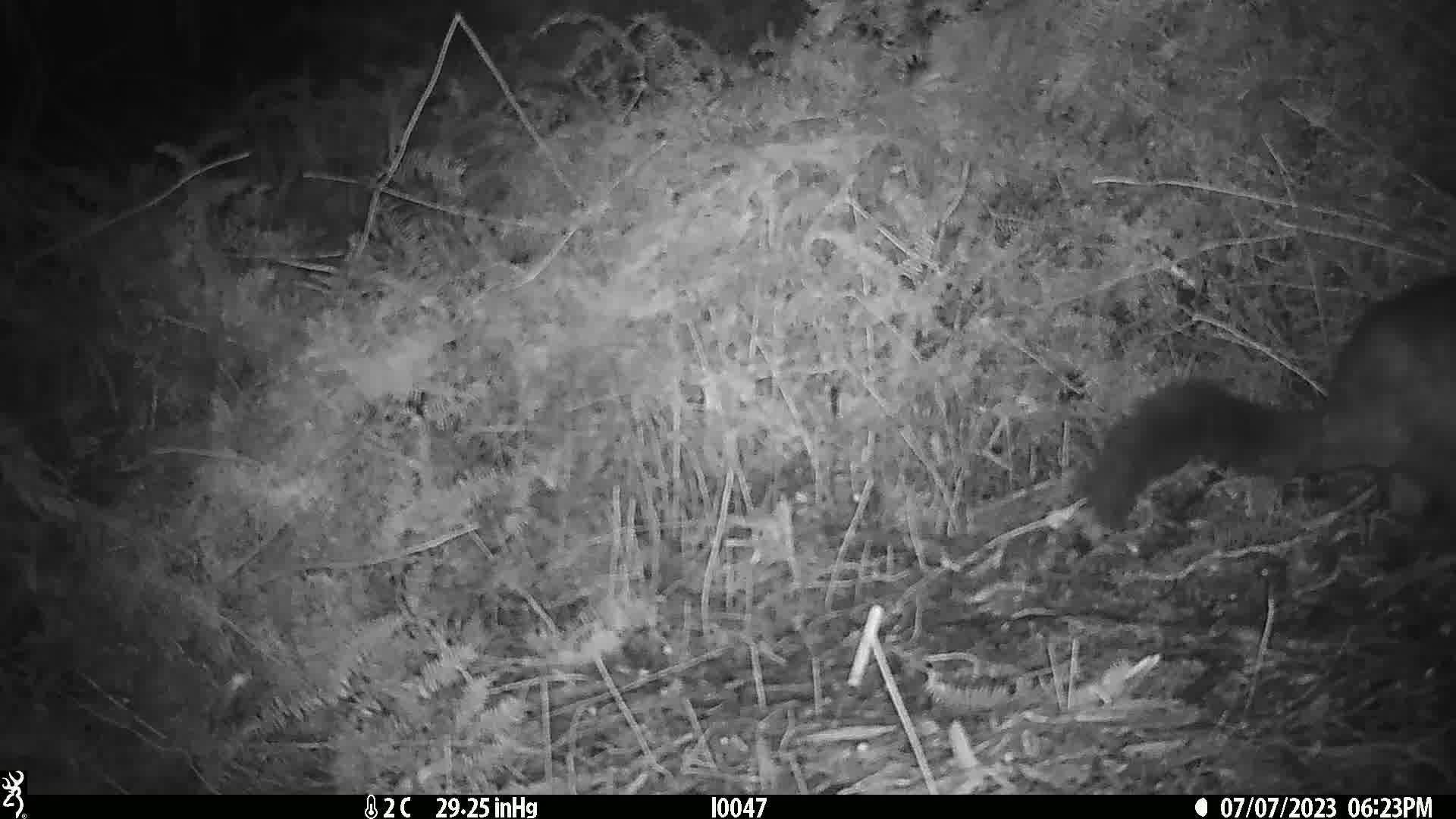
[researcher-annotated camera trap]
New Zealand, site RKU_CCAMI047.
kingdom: Animalia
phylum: Chordata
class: Mammalia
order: Diprotodontia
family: Phalangeridae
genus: Trichosurus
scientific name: Trichosurus vulpecula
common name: common brushtail possum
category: possum